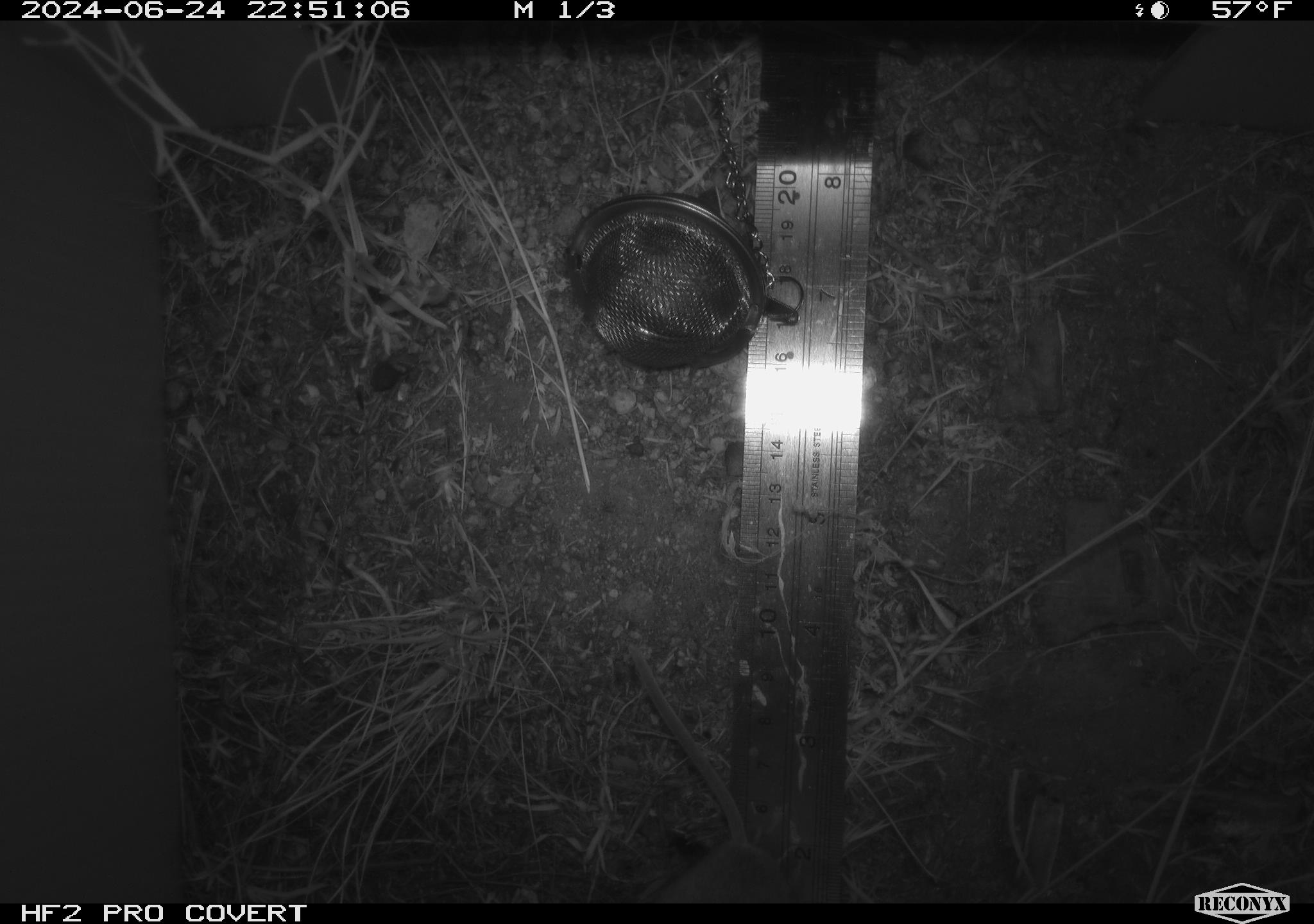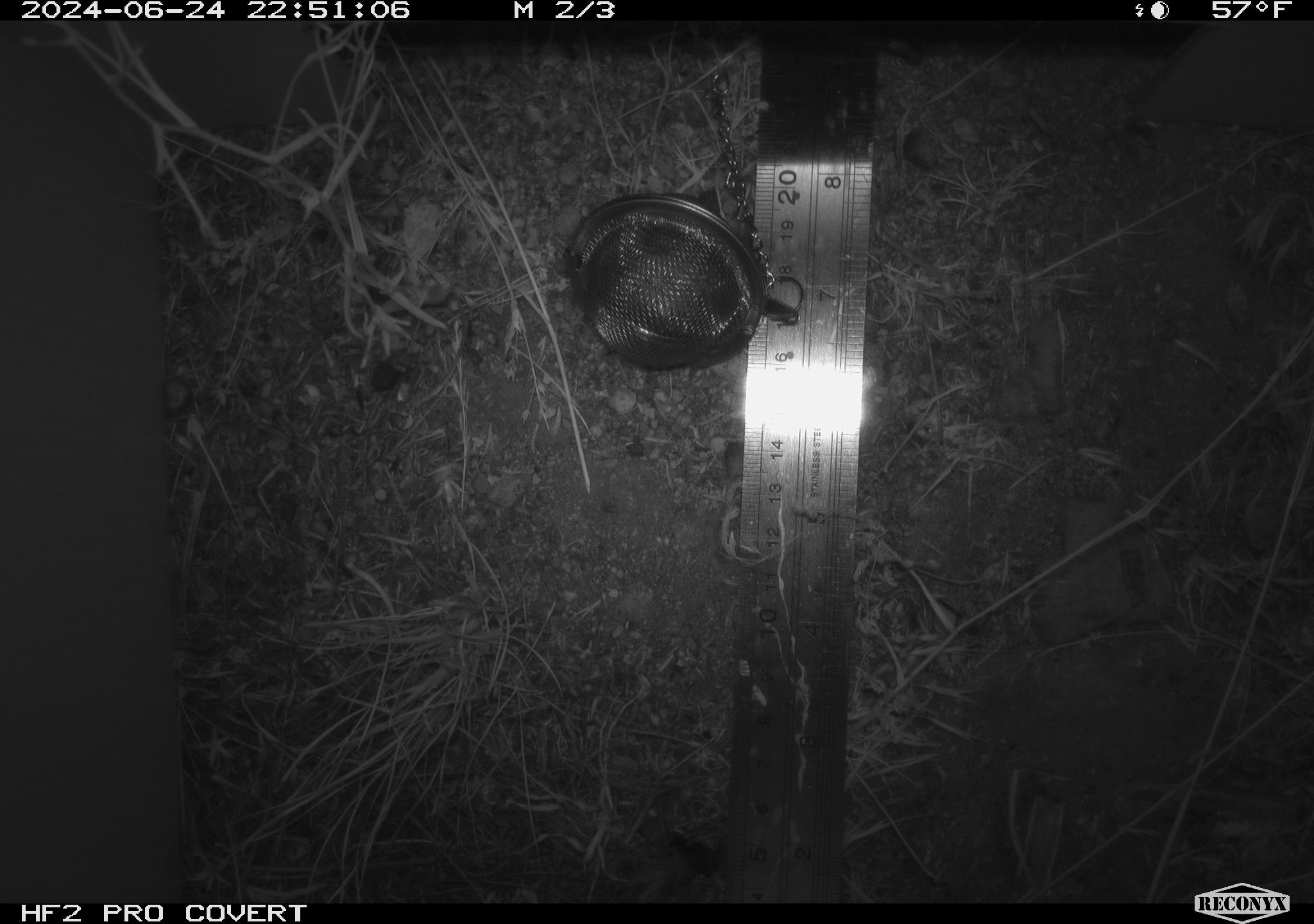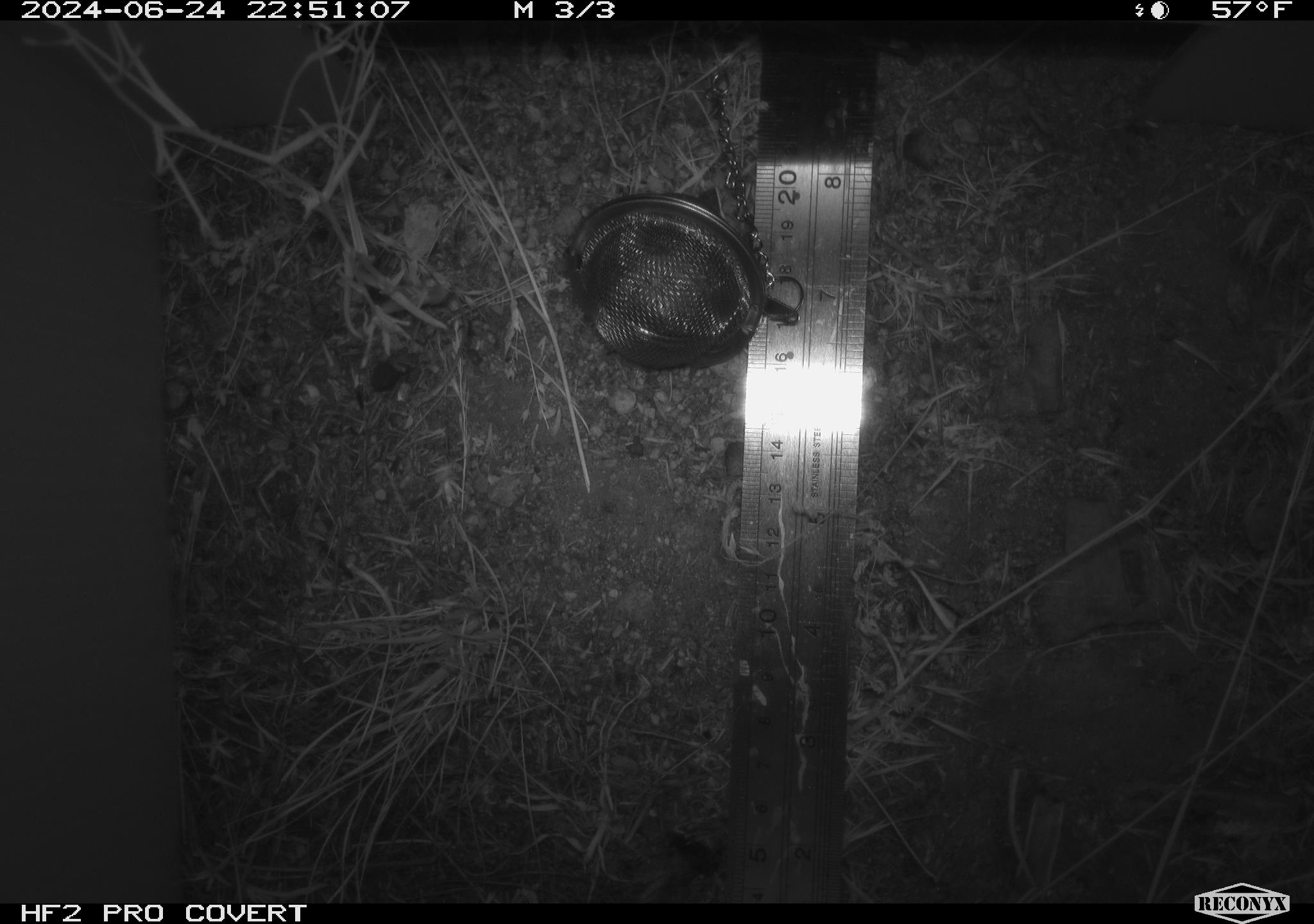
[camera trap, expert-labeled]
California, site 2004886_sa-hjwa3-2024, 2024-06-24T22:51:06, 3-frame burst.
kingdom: Animalia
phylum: Chordata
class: Mammalia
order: Rodentia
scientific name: Rodentia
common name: rodent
Rodent (Rodentia).